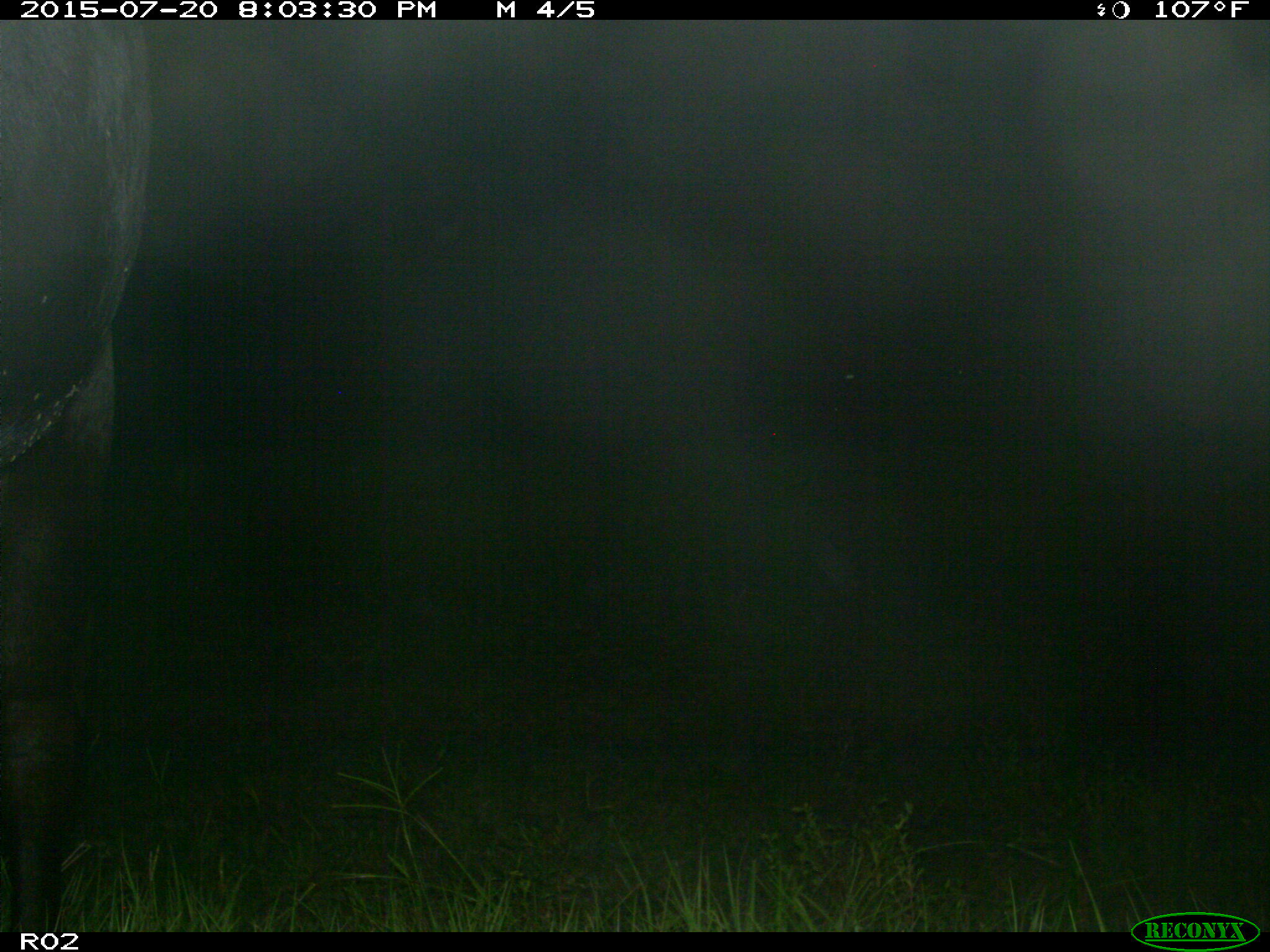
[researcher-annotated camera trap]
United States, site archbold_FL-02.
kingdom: Animalia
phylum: Chordata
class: Mammalia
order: Artiodactyla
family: Bovidae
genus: Bos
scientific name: Bos taurus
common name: domestic cow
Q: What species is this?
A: Bos taurus (domestic cow).